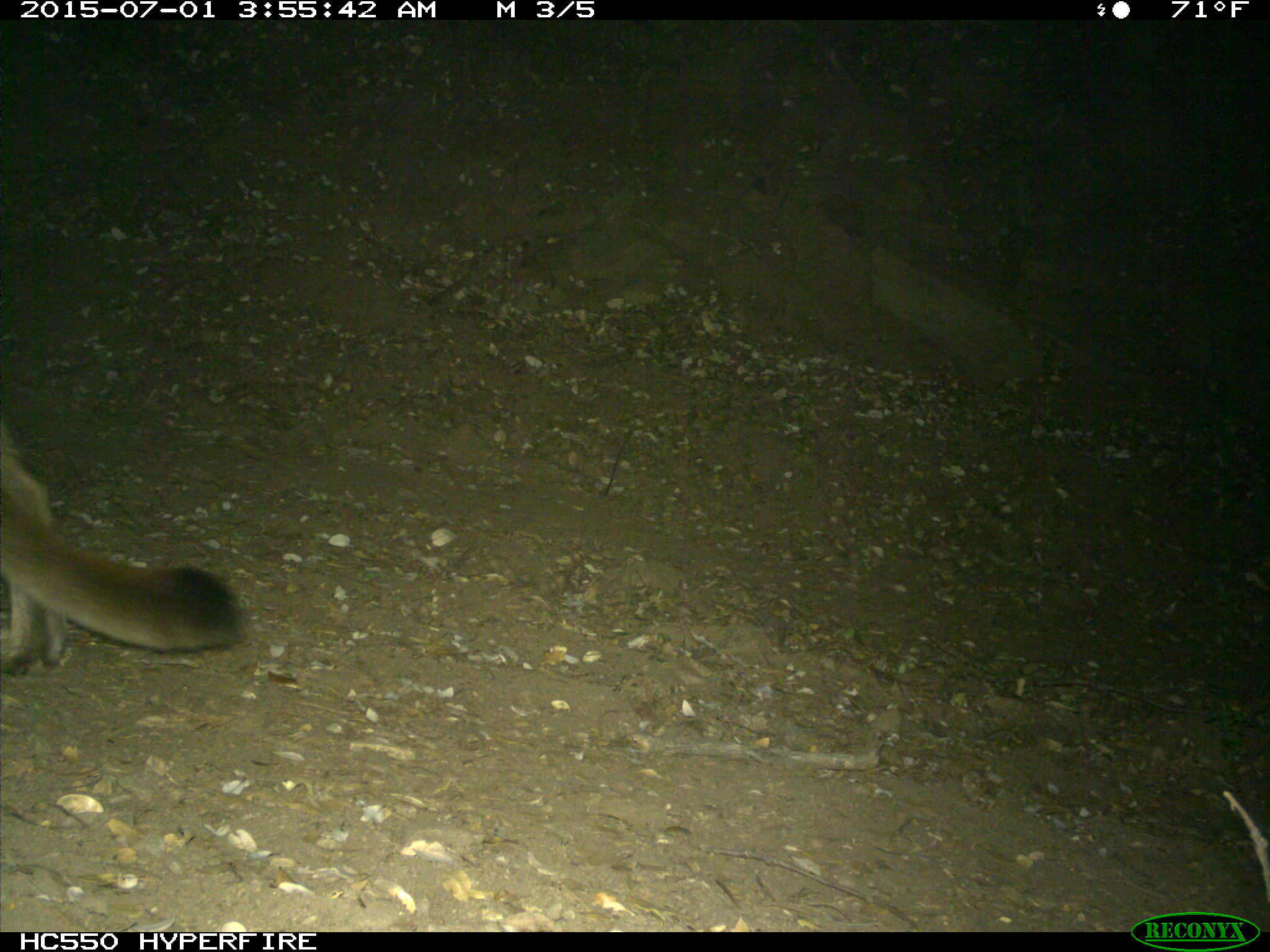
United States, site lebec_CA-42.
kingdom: Animalia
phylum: Chordata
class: Mammalia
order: Carnivora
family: Felidae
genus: Puma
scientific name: Puma concolor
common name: mountain lion